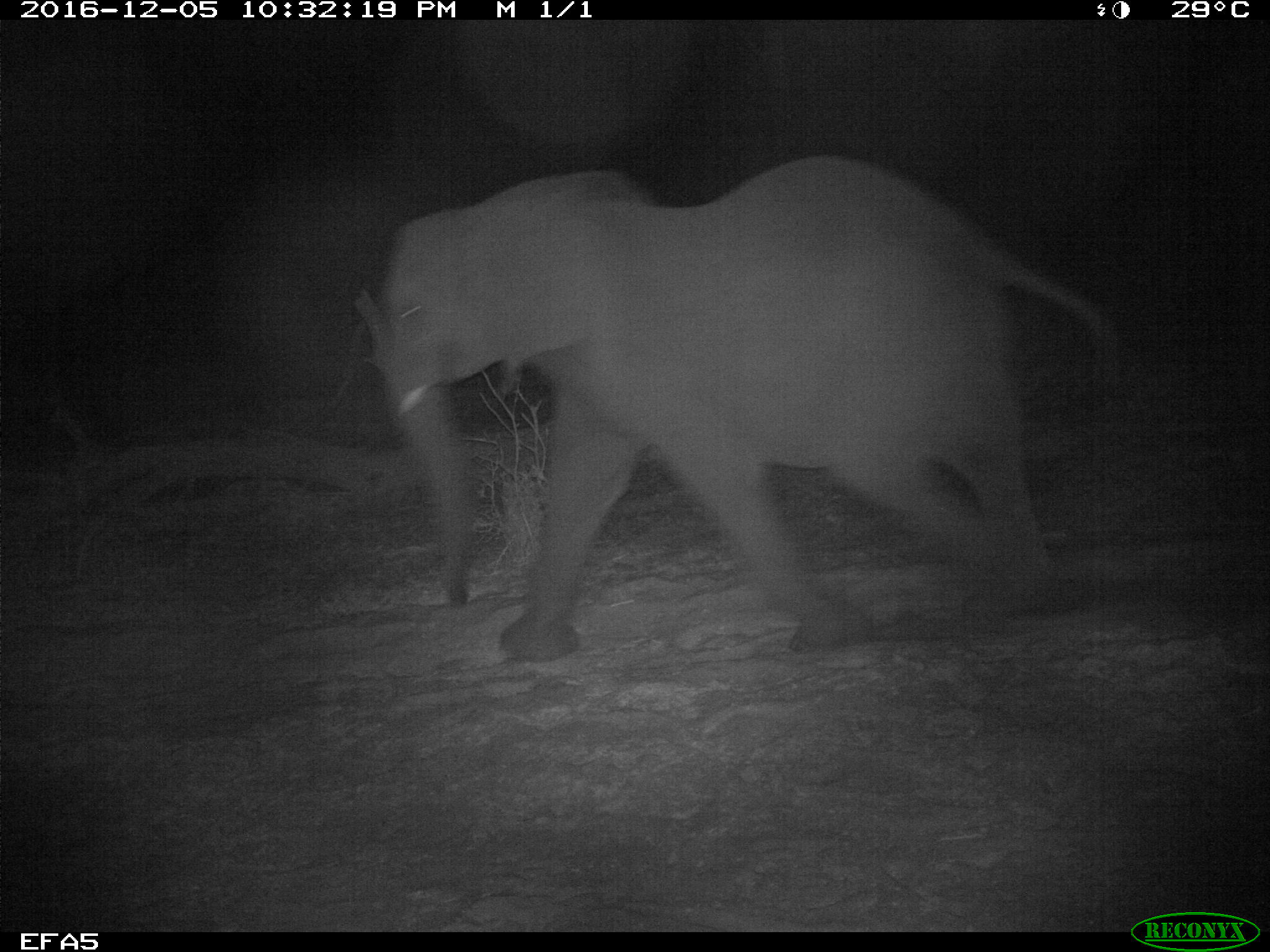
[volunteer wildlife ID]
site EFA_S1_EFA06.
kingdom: Animalia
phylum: Chordata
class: Mammalia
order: Proboscidea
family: Elephantidae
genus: Loxodonta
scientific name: Loxodonta africana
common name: african bush elephant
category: elephant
Elephant (african bush elephant) (Loxodonta africana), count 1. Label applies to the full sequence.